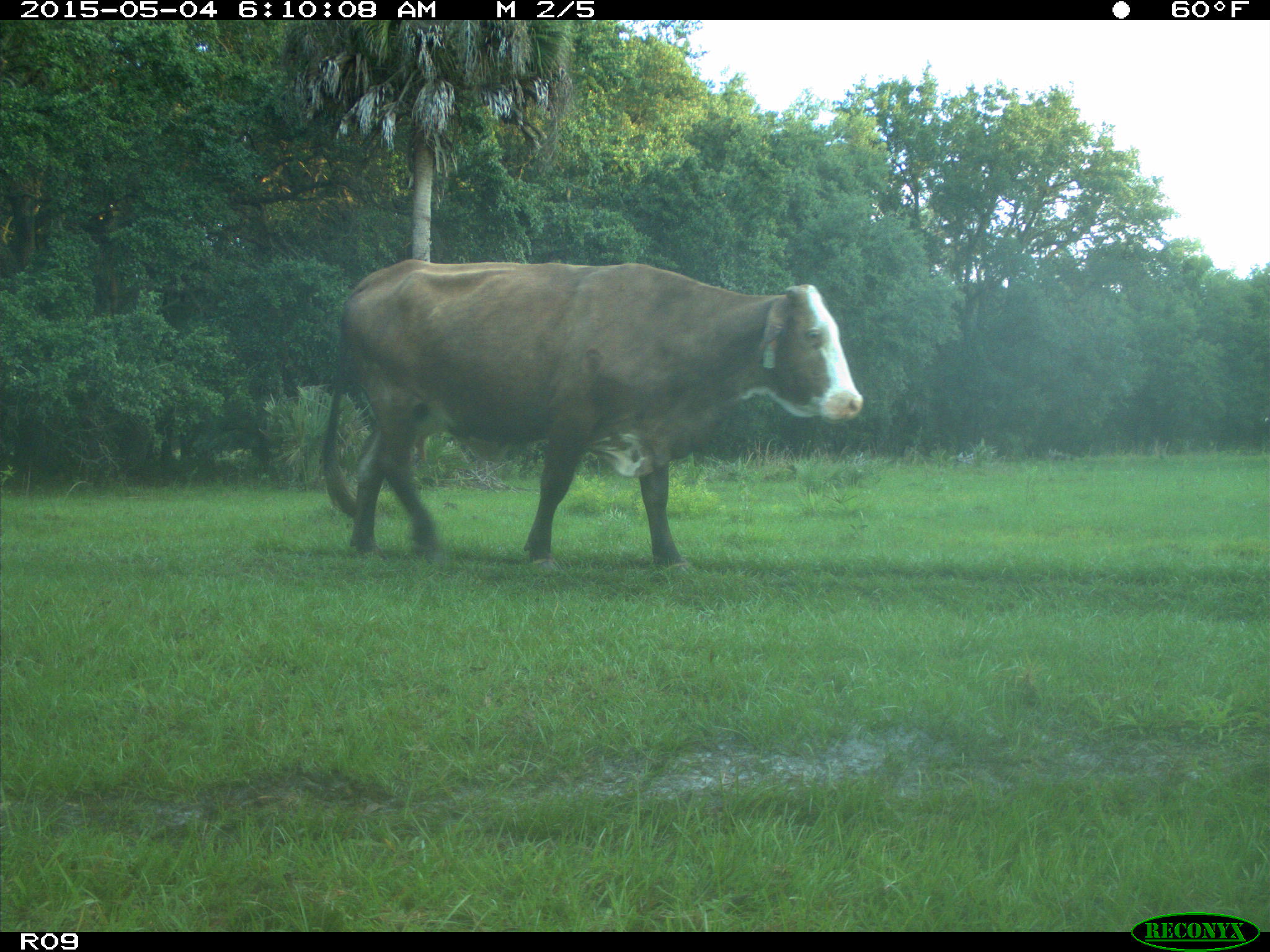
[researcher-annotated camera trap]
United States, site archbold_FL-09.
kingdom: Animalia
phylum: Chordata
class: Mammalia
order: Artiodactyla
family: Bovidae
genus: Bos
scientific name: Bos taurus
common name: domestic cow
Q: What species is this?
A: Bos taurus (domestic cow).